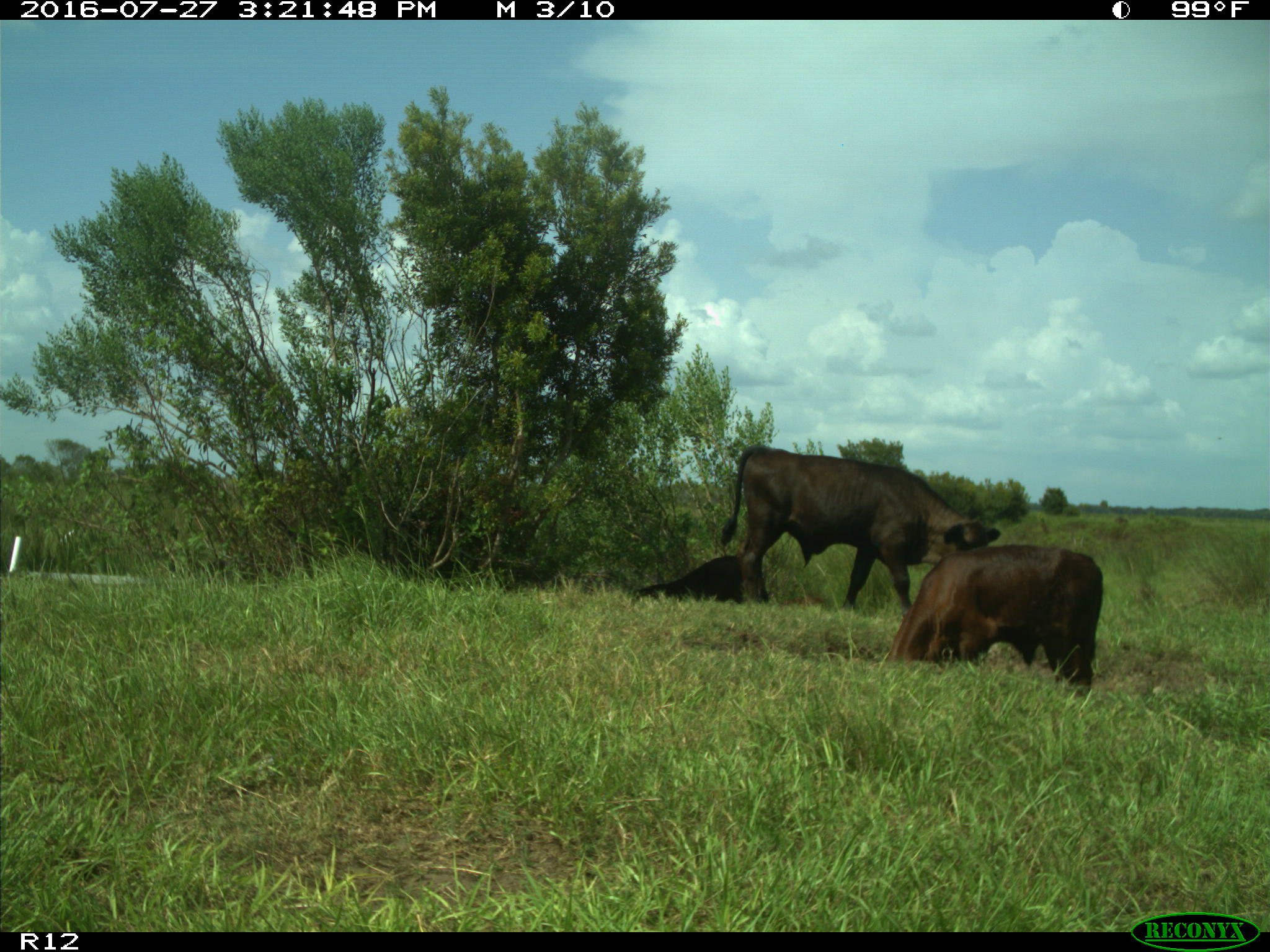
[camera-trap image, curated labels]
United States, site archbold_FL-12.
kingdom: Animalia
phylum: Chordata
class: Mammalia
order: Artiodactyla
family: Bovidae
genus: Bos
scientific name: Bos taurus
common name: domestic cow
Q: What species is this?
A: Bos taurus (domestic cow).